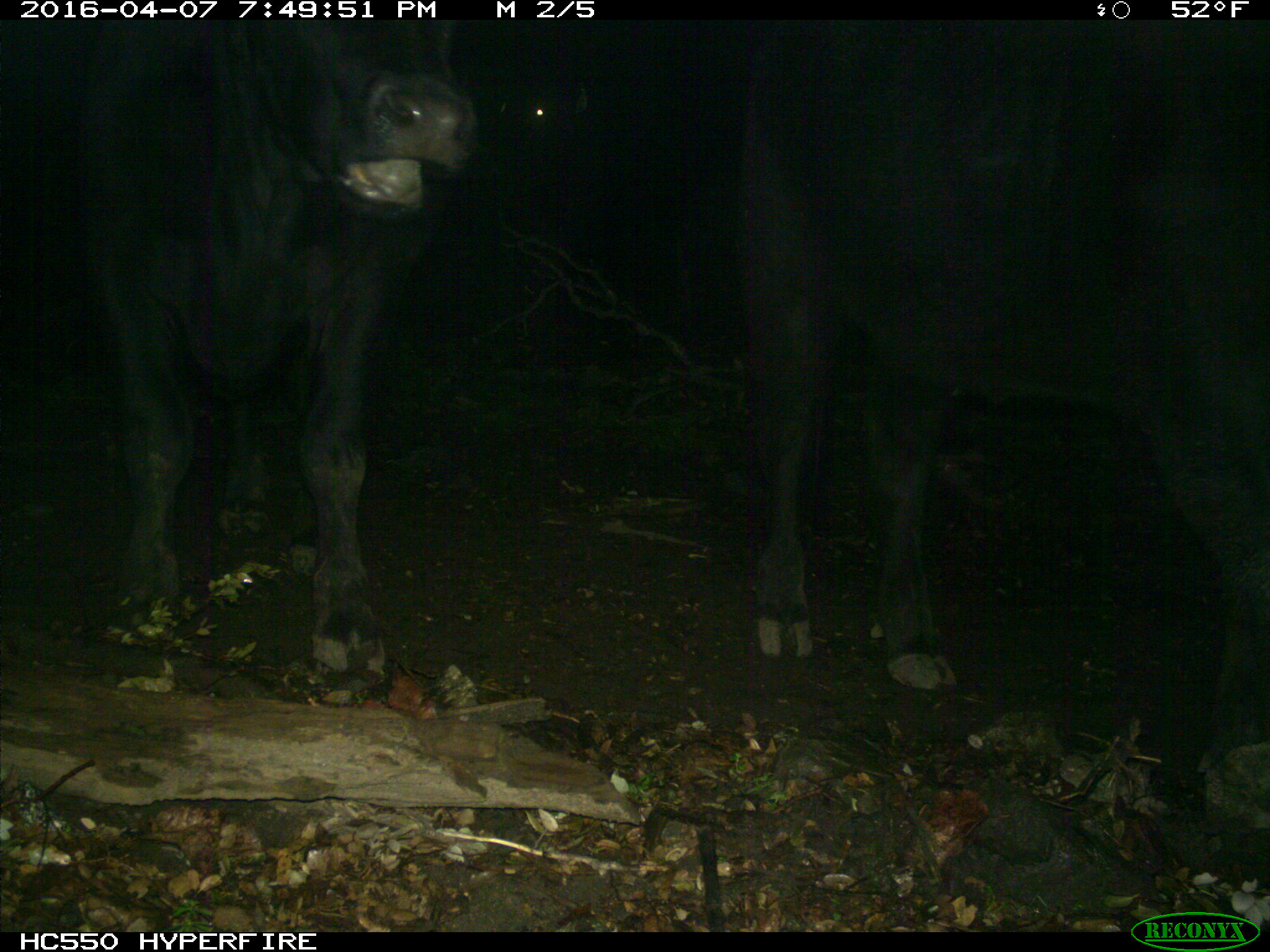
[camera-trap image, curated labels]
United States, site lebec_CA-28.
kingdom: Animalia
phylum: Chordata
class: Mammalia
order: Artiodactyla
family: Bovidae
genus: Bos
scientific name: Bos taurus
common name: domestic cow